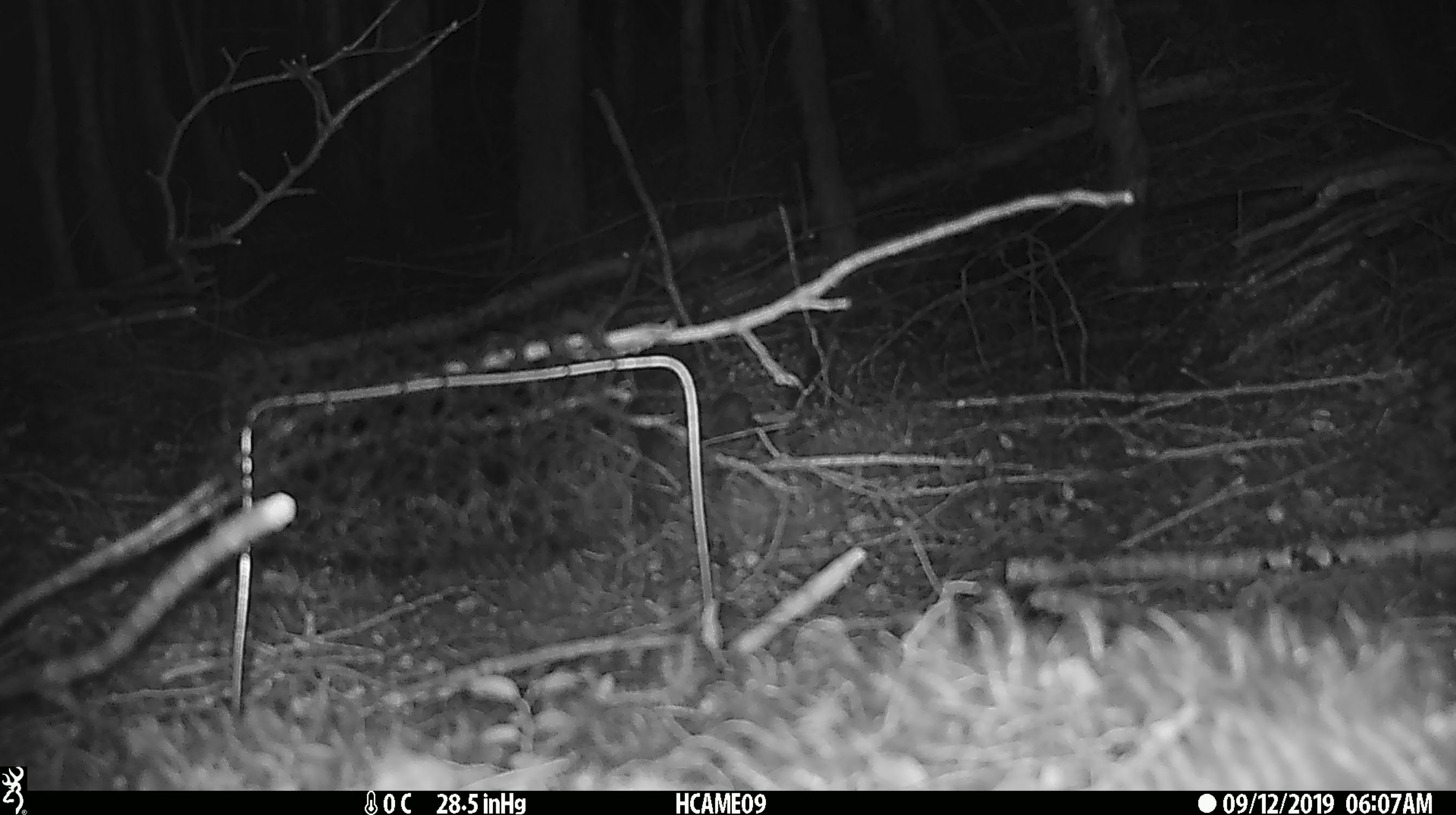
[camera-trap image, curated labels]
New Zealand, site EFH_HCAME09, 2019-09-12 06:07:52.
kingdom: Animalia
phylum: Chordata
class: Mammalia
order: Rodentia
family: Muridae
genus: Mus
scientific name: Mus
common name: mouse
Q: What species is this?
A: Mouse (Mus).